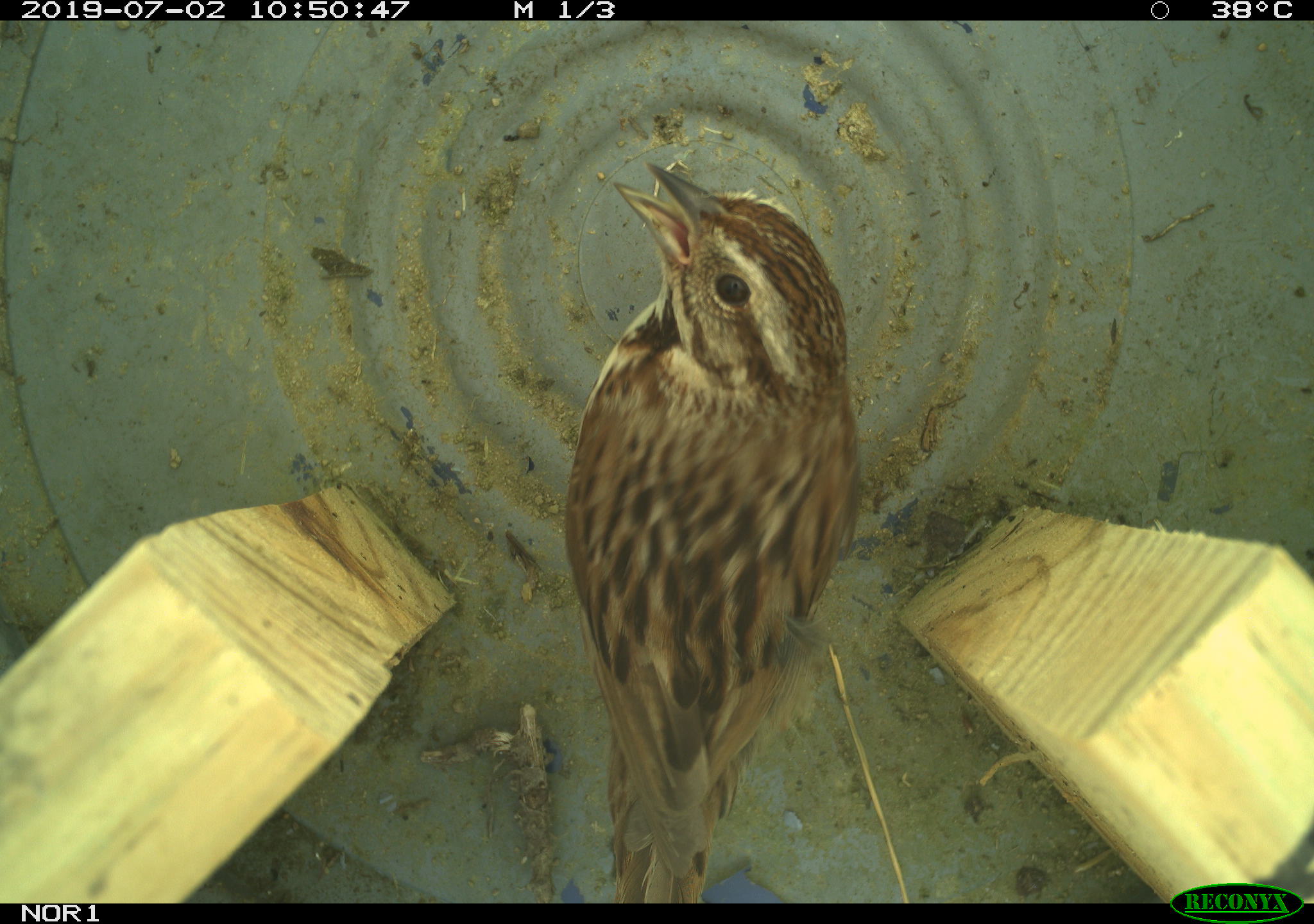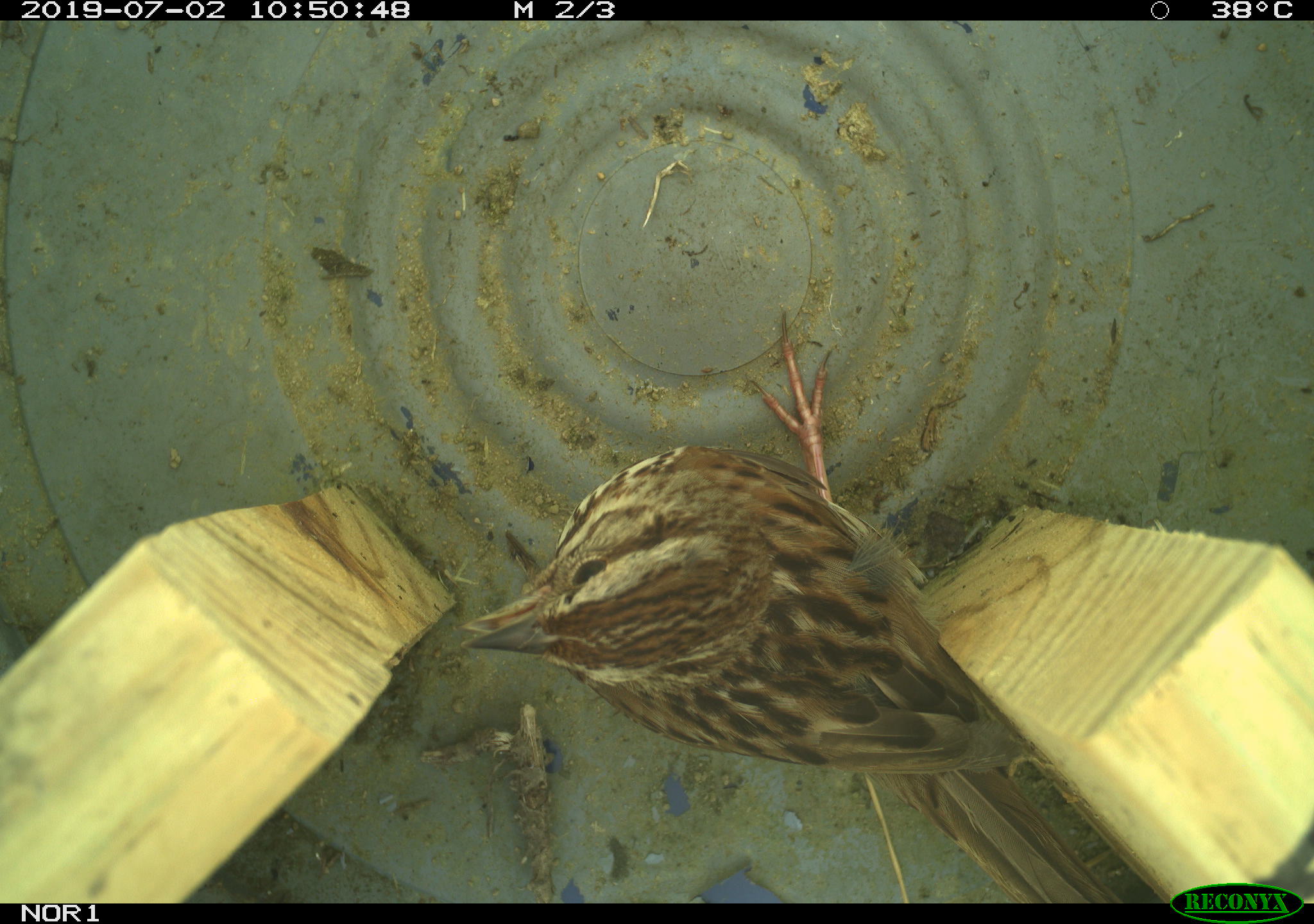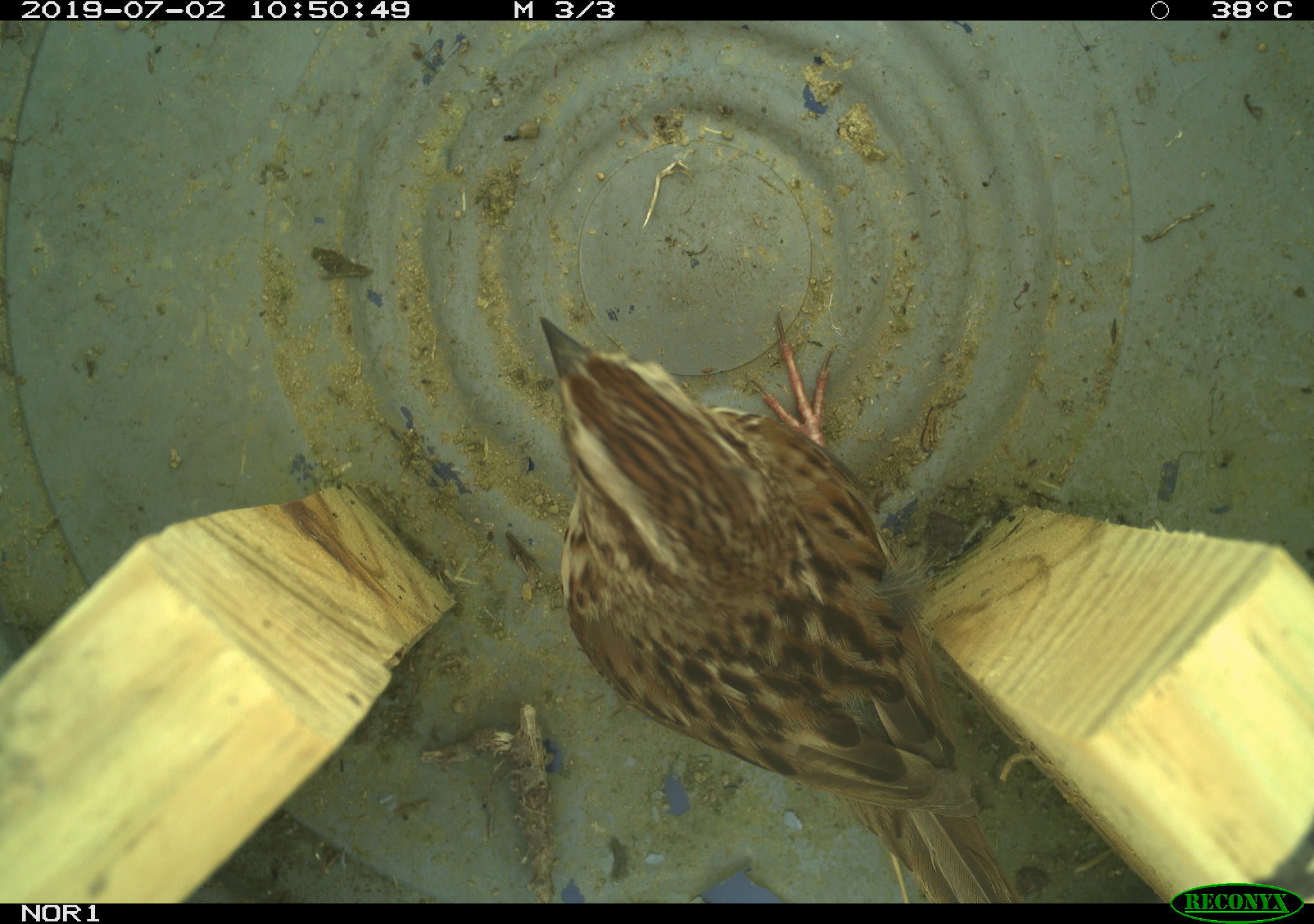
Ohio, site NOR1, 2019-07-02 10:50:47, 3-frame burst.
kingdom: Animalia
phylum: Chordata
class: Aves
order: Passeriformes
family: Passerellidae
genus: Melospiza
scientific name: Melospiza melodia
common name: song sparrow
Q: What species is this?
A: Song sparrow (Melospiza melodia).